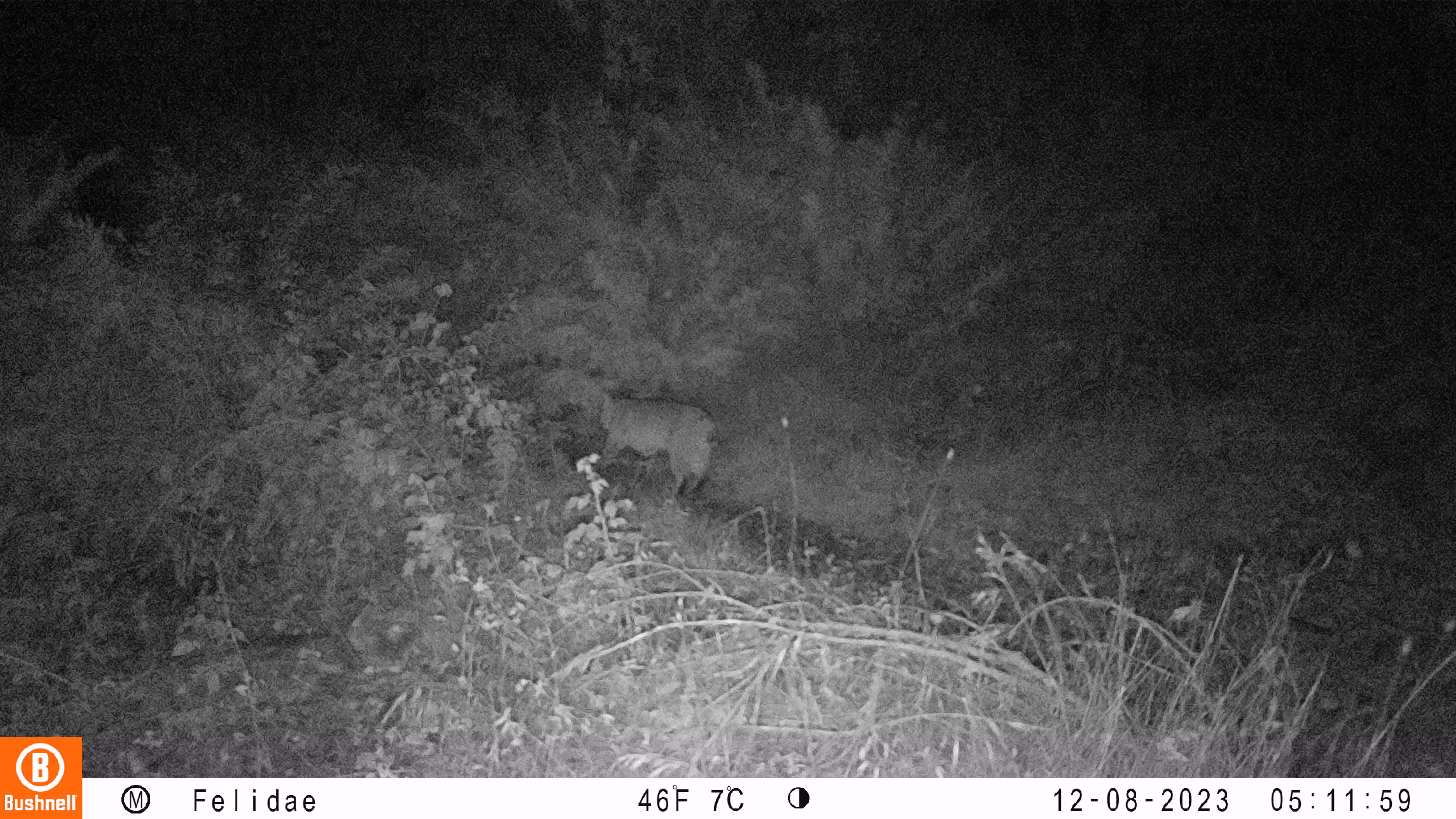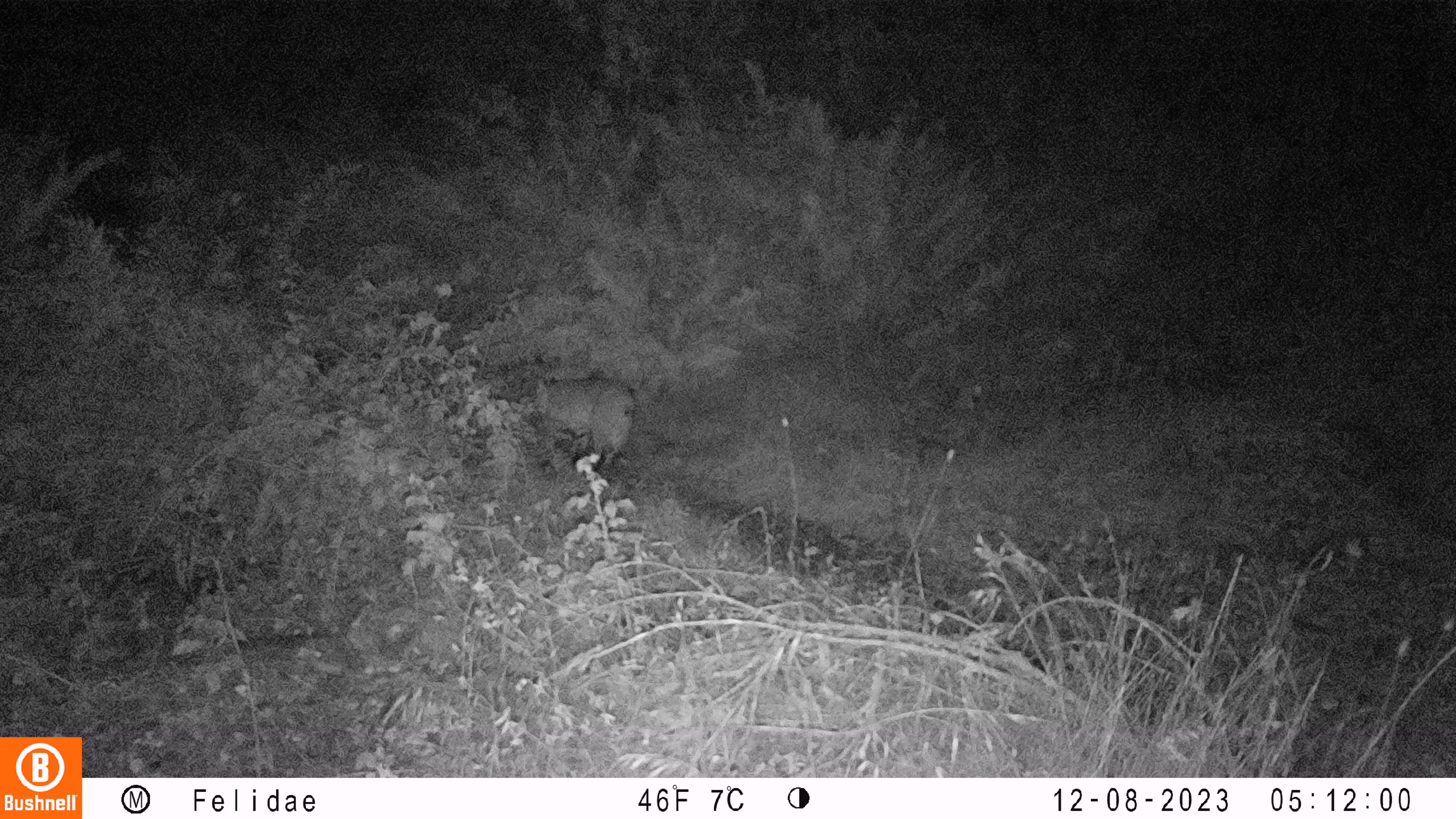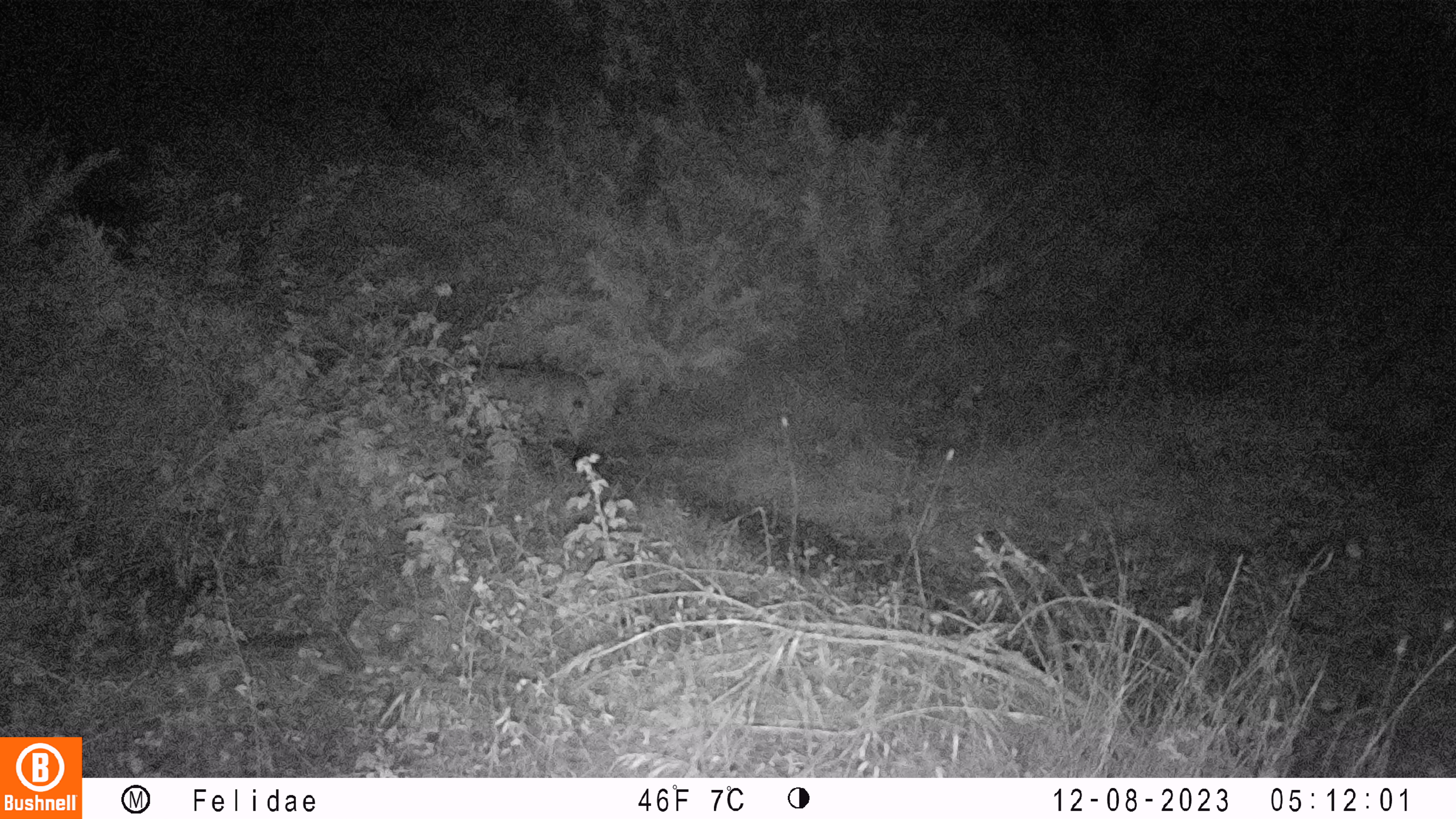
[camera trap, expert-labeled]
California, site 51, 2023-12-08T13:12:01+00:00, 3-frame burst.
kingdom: Animalia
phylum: Chordata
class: Mammalia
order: Carnivora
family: Felidae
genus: Lynx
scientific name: Lynx rufus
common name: bobcat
Bobcat (Lynx rufus).